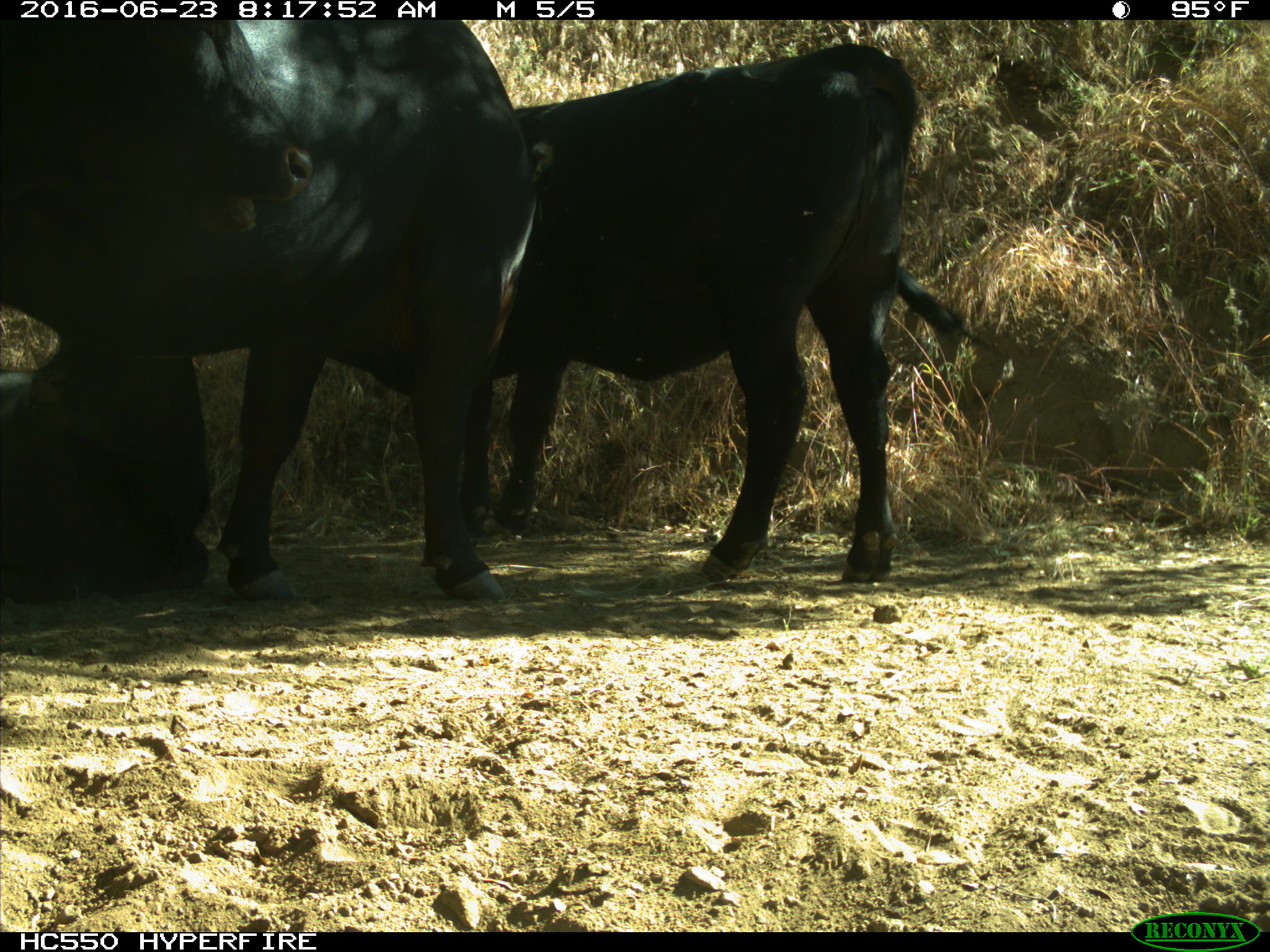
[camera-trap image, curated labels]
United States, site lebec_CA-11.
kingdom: Animalia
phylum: Chordata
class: Mammalia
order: Artiodactyla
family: Bovidae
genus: Bos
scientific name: Bos taurus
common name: domestic cow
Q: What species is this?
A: Bos taurus (domestic cow).